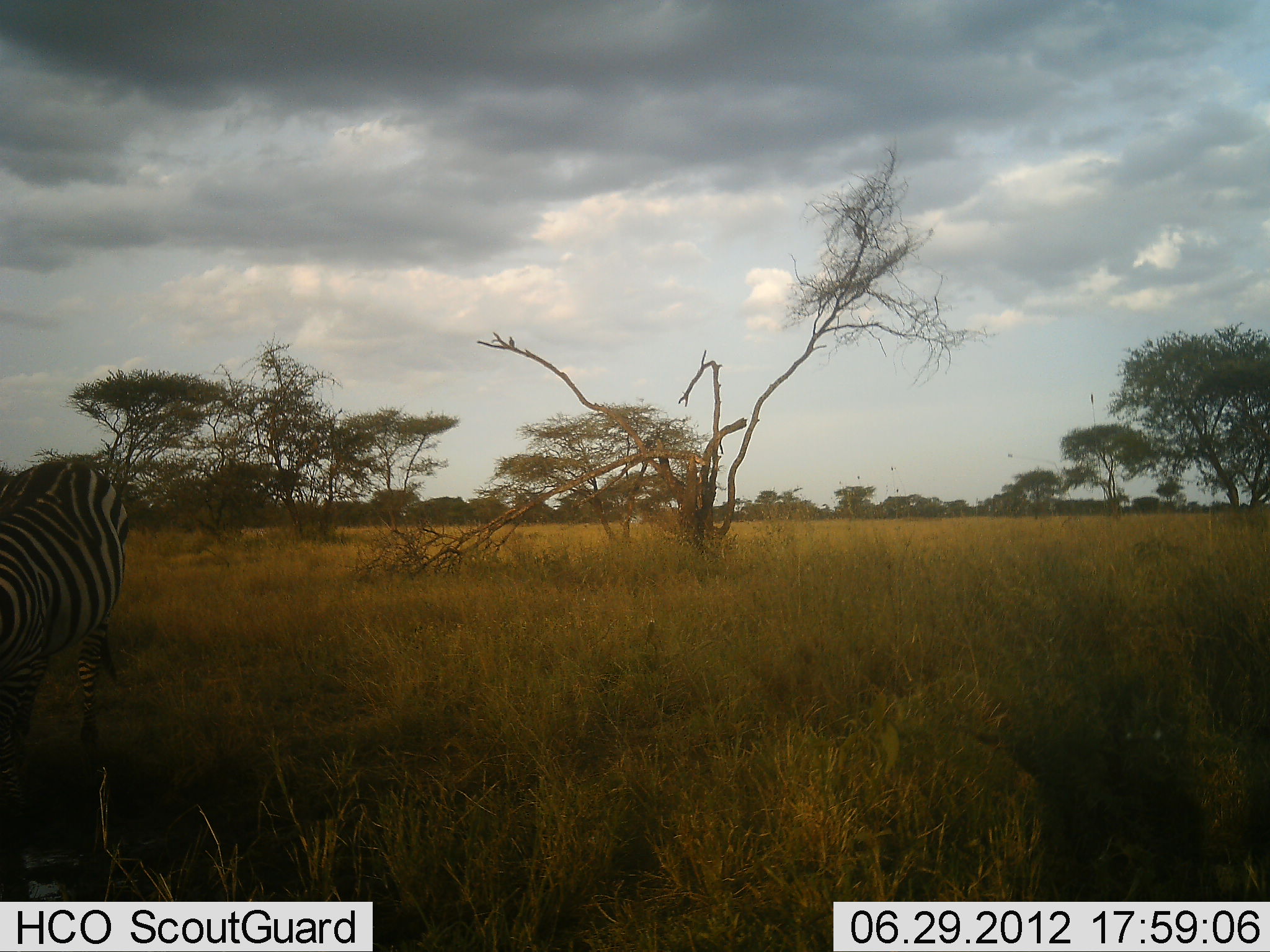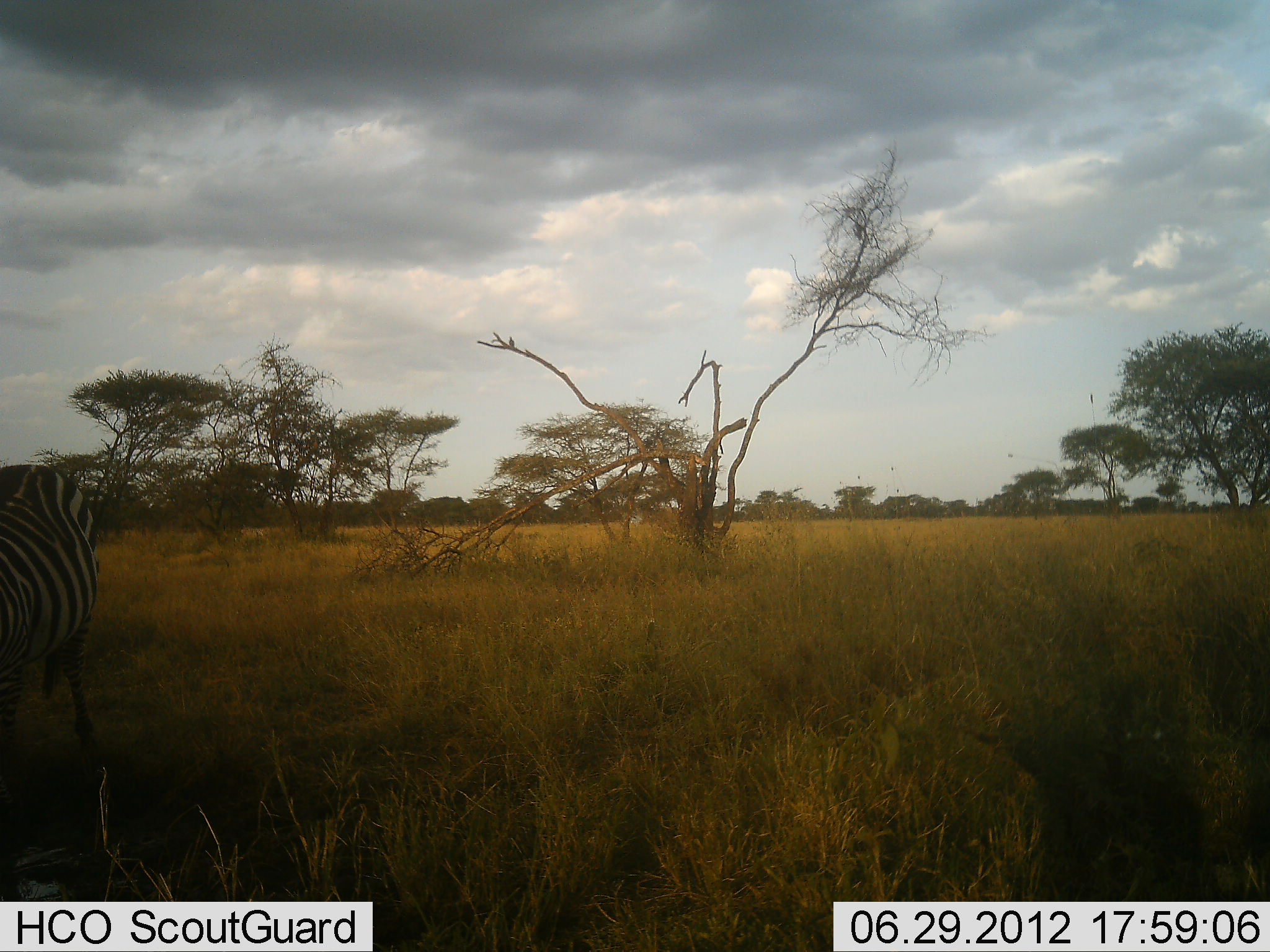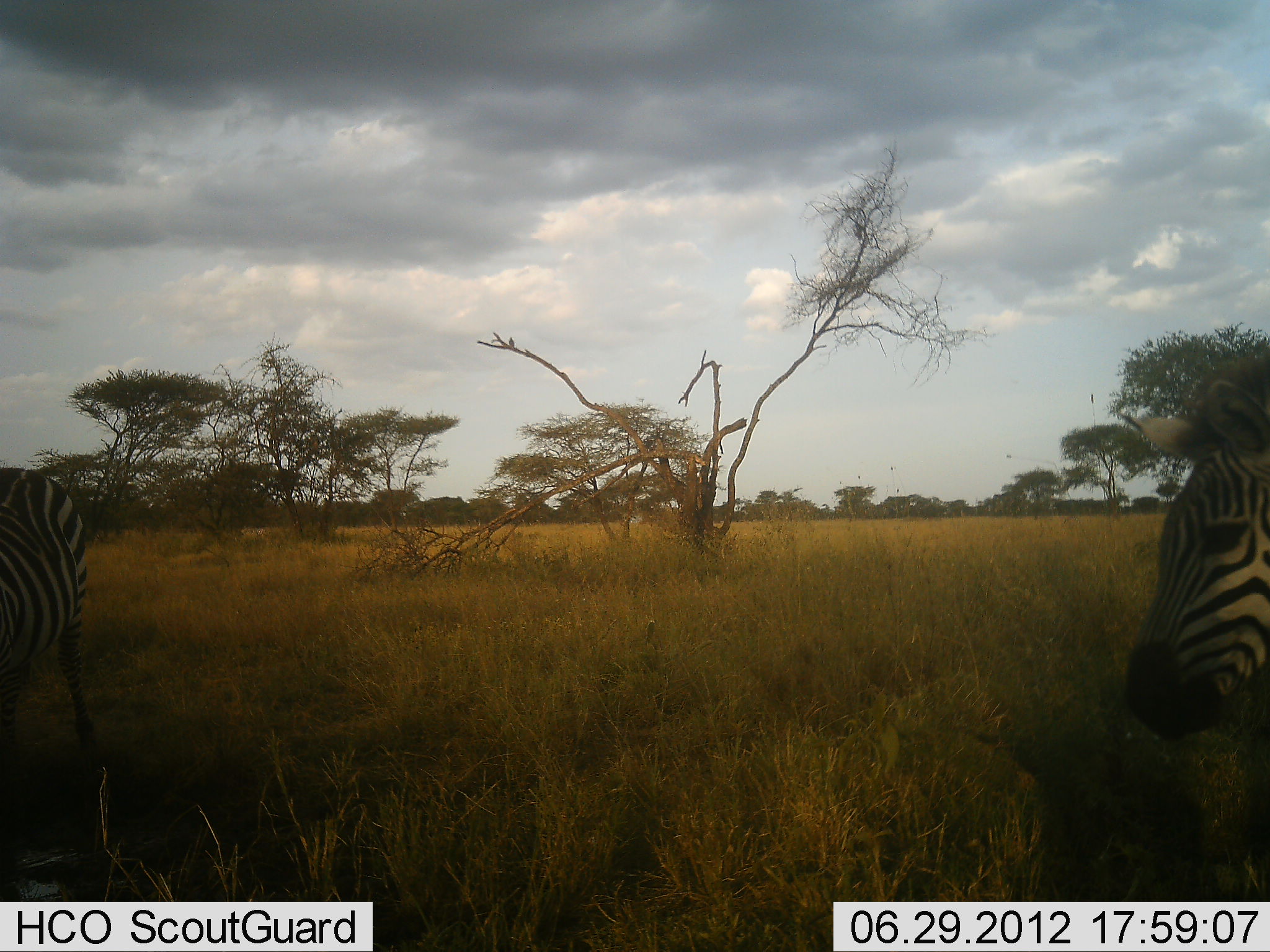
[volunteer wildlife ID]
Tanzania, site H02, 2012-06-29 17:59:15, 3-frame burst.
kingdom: Animalia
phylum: Chordata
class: Mammalia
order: Perissodactyla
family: Equidae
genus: Equus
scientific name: Equus quagga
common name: plains zebra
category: zebra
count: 2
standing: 30%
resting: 0%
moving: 60%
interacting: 0%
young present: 10%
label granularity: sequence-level